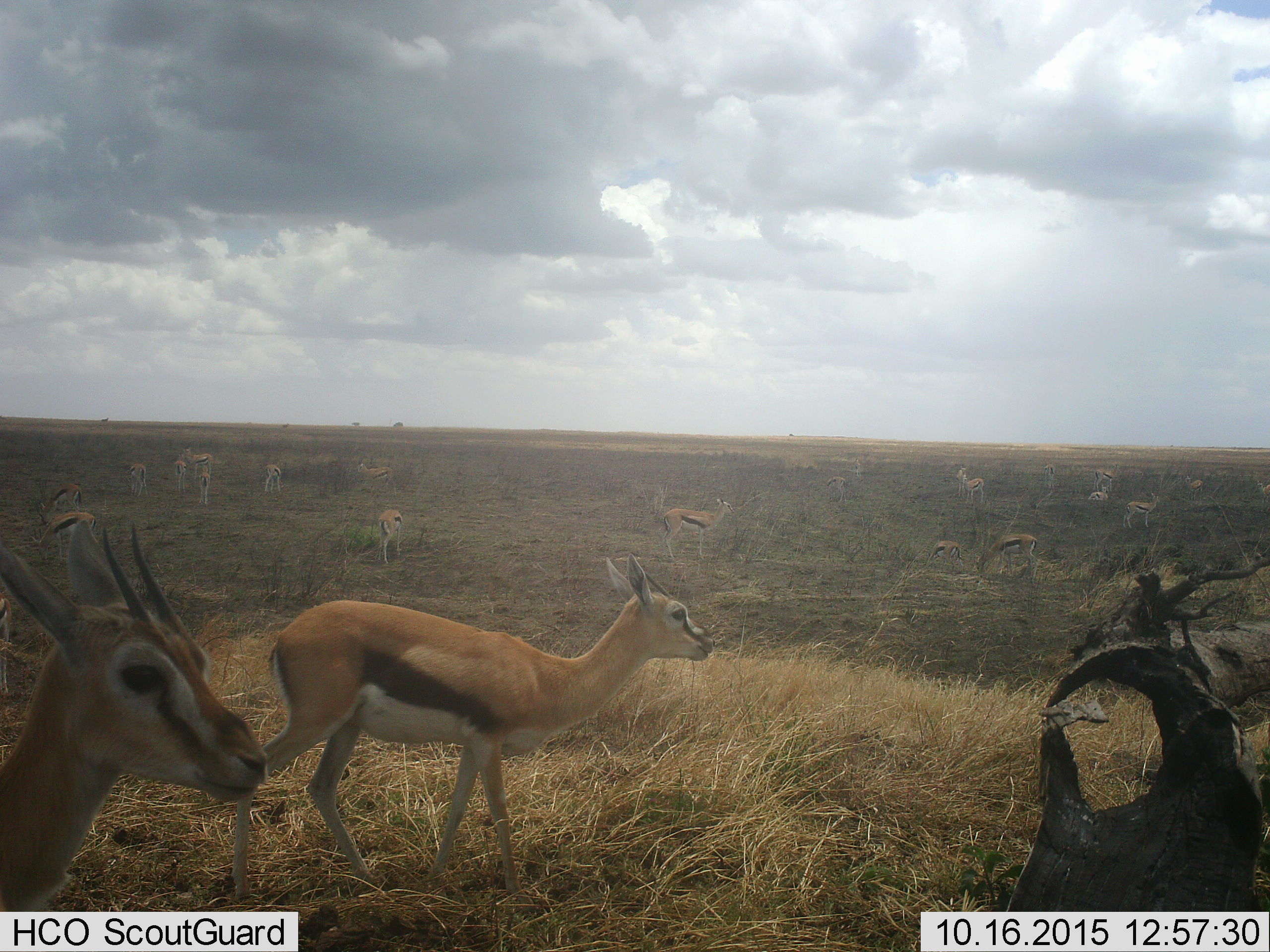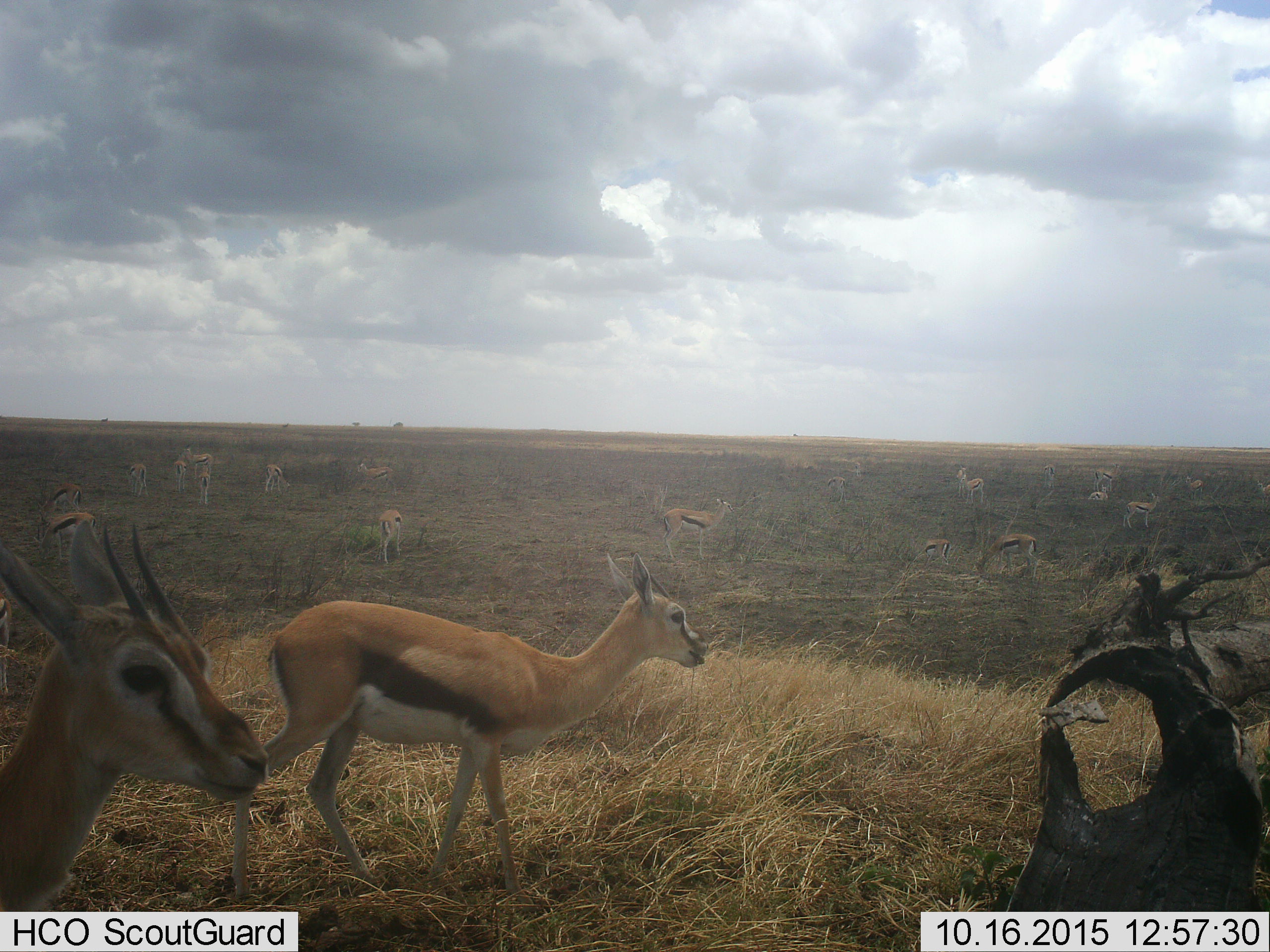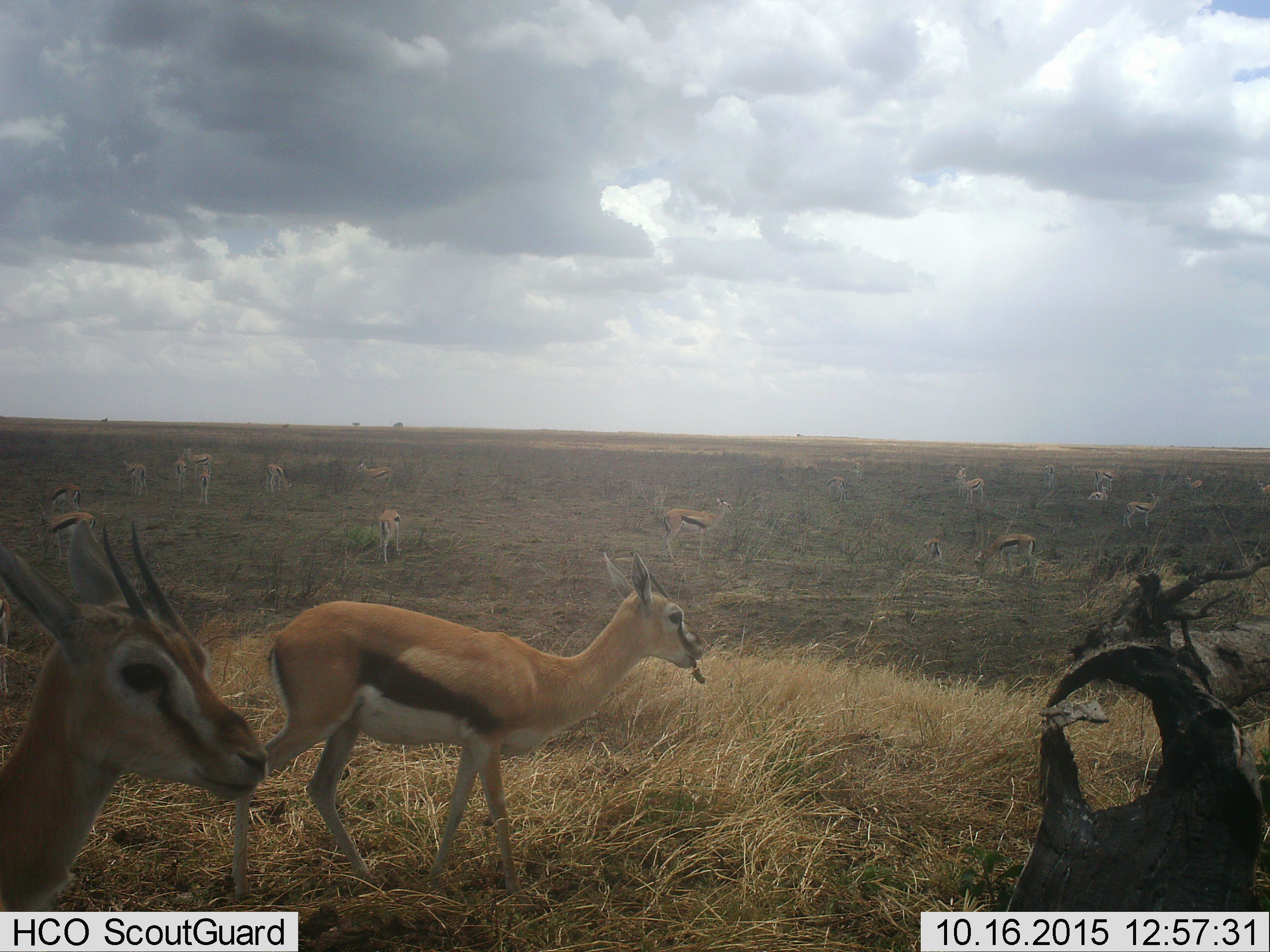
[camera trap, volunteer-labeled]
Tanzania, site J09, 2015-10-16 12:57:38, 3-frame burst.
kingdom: Animalia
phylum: Chordata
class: Mammalia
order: Artiodactyla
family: Bovidae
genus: Eudorcas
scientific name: Eudorcas thomsonii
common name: thomson's gazelle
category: gazellethomsons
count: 11-50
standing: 90%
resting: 30%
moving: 20%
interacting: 0%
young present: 20%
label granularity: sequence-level